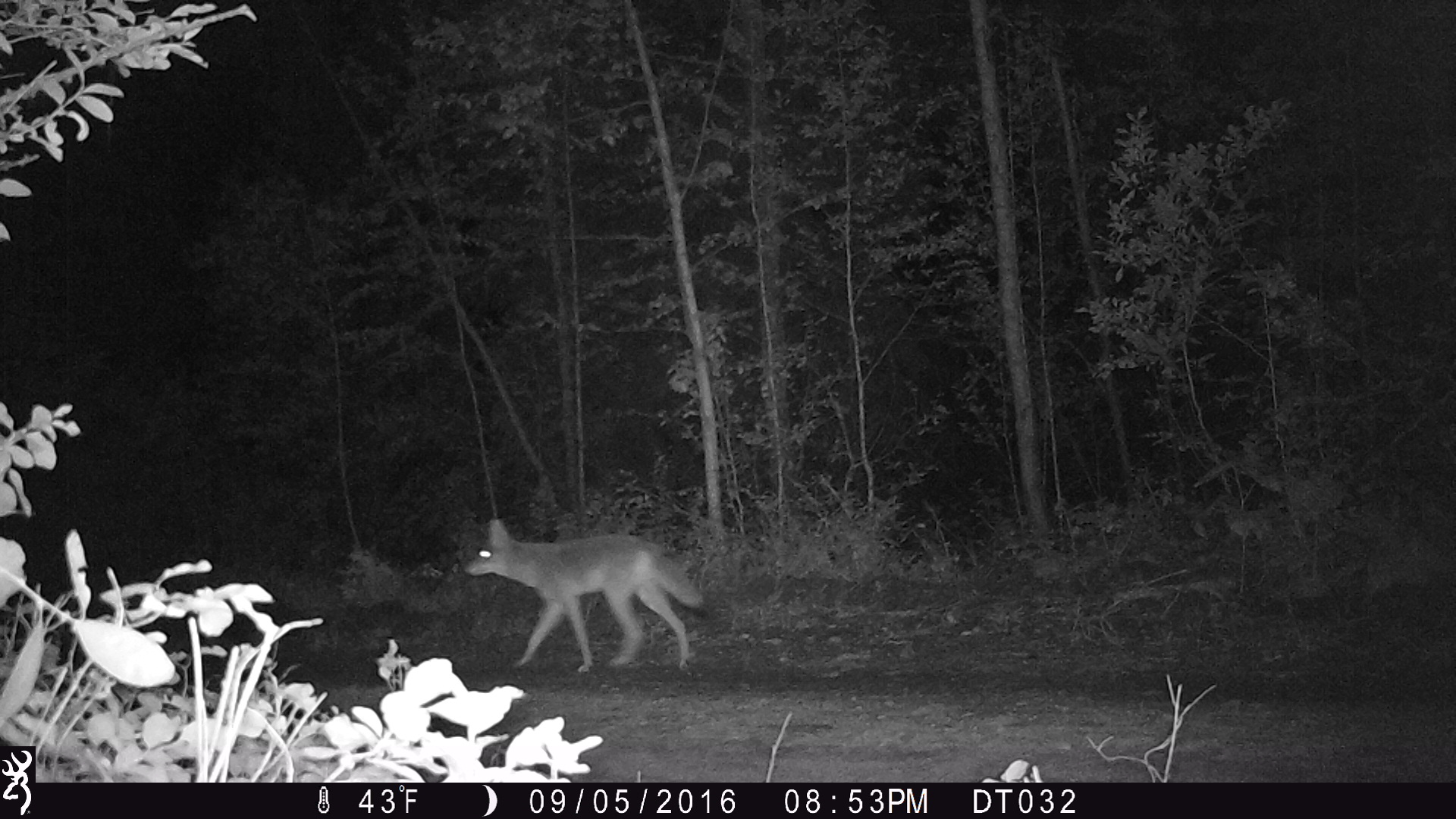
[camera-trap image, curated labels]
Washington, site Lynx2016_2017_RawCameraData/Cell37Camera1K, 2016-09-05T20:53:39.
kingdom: Animalia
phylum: Chordata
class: Mammalia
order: Carnivora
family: Canidae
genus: Canis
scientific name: Canis latrans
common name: coyote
Canis latrans (coyote). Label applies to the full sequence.